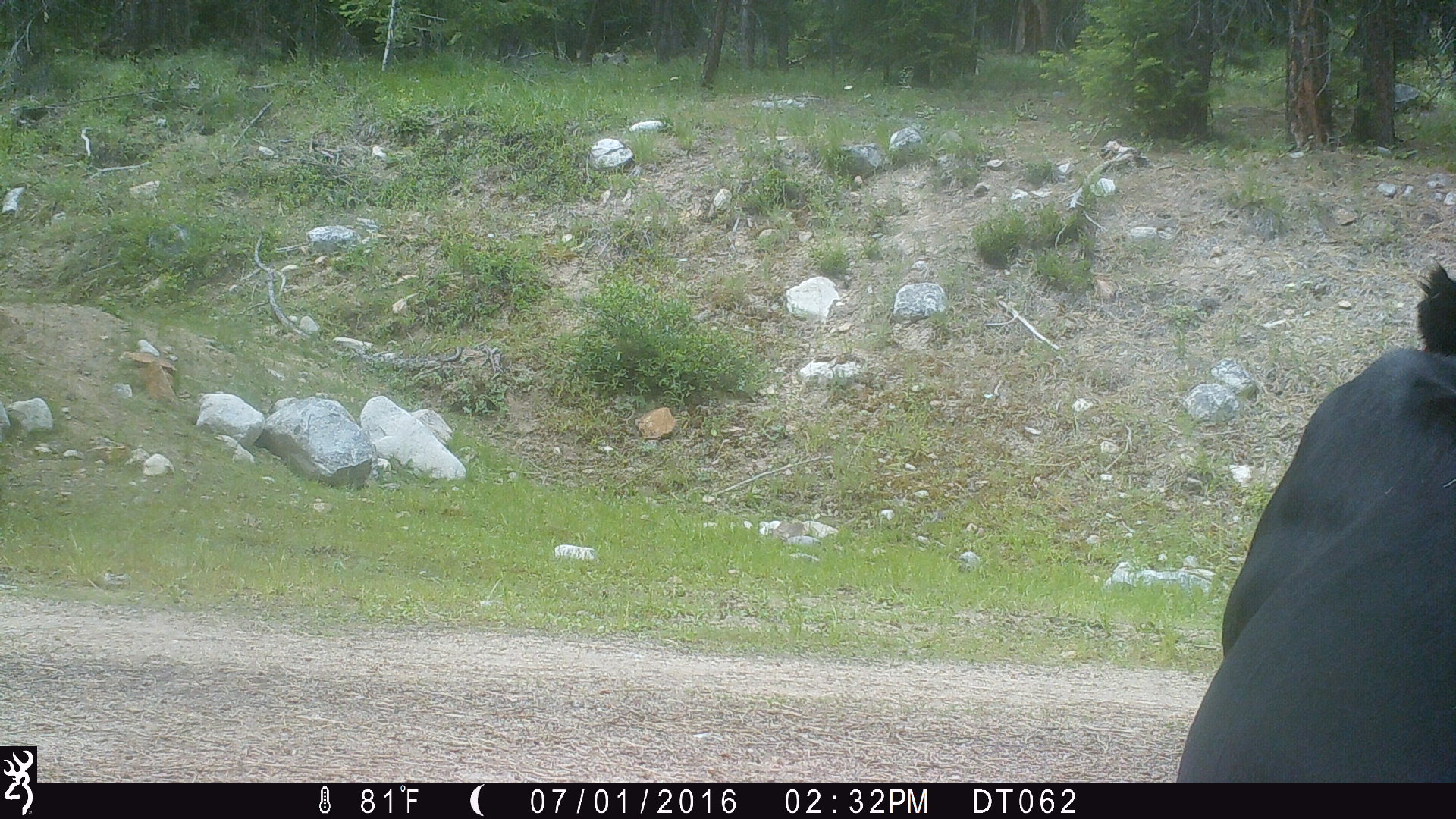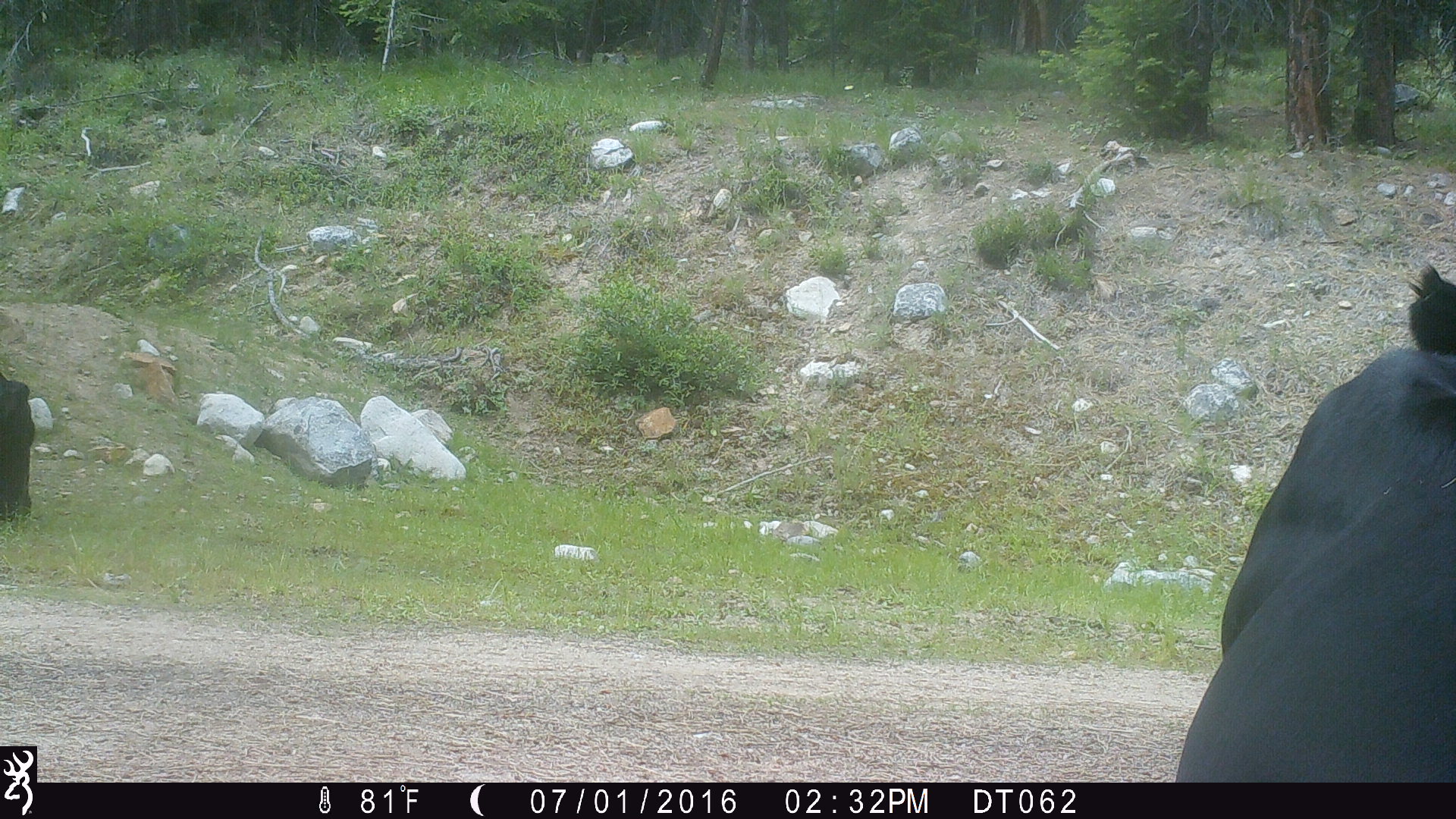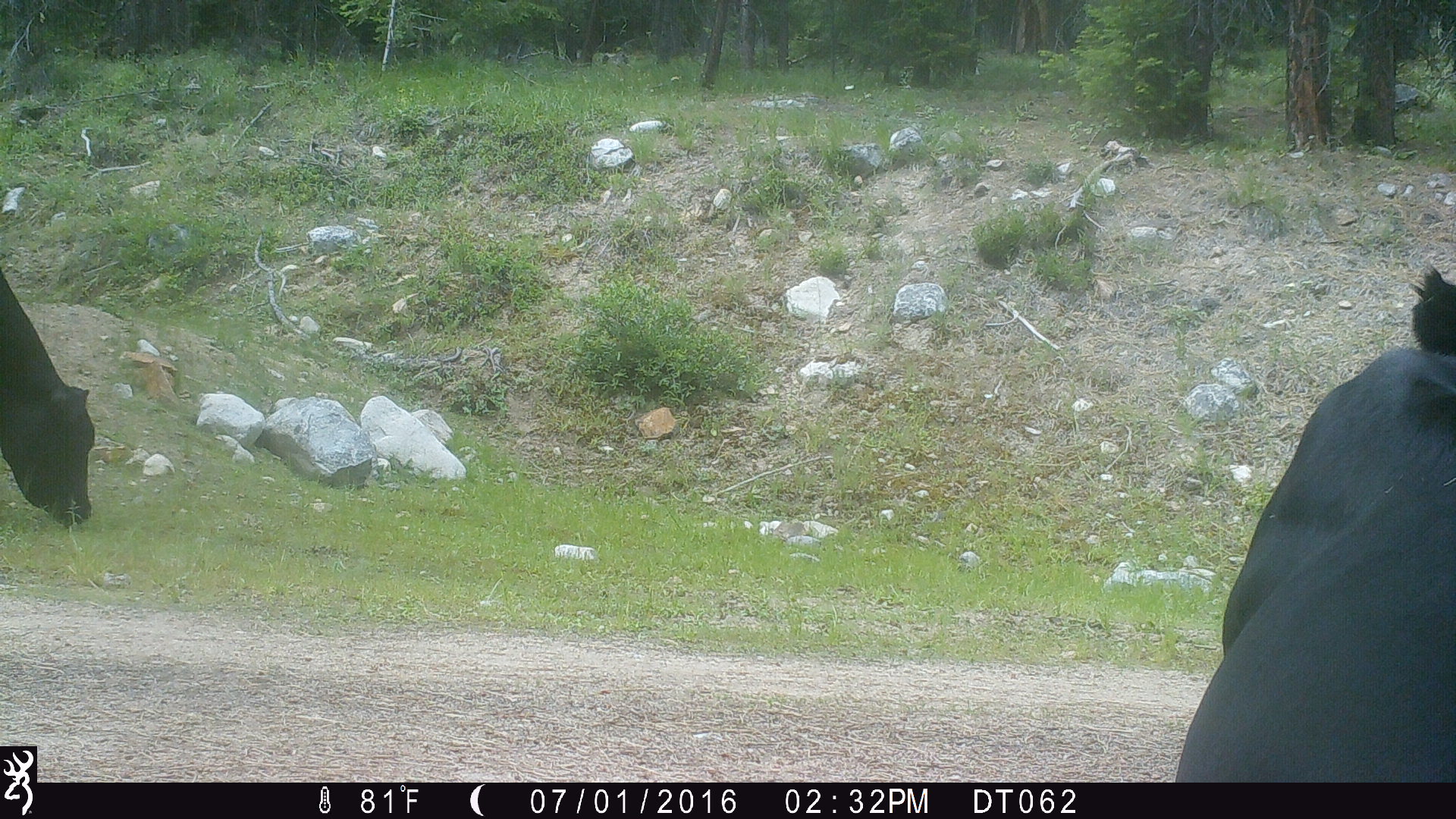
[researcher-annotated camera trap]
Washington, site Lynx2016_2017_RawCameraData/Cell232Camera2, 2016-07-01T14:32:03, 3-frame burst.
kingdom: Animalia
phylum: Chordata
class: Mammalia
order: Artiodactyla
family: Bovidae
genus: Bos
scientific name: Bos taurus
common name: domestic cattle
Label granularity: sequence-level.